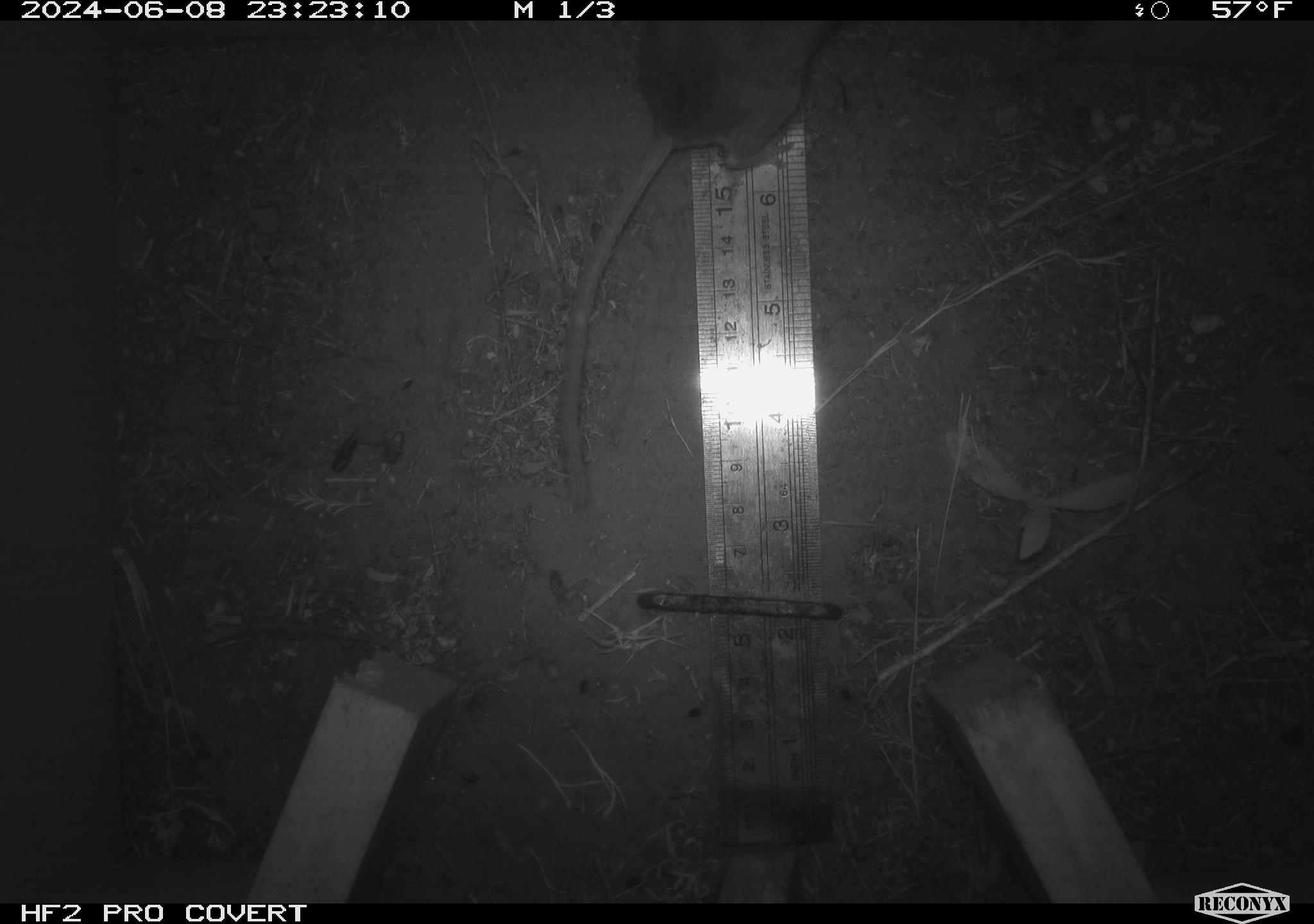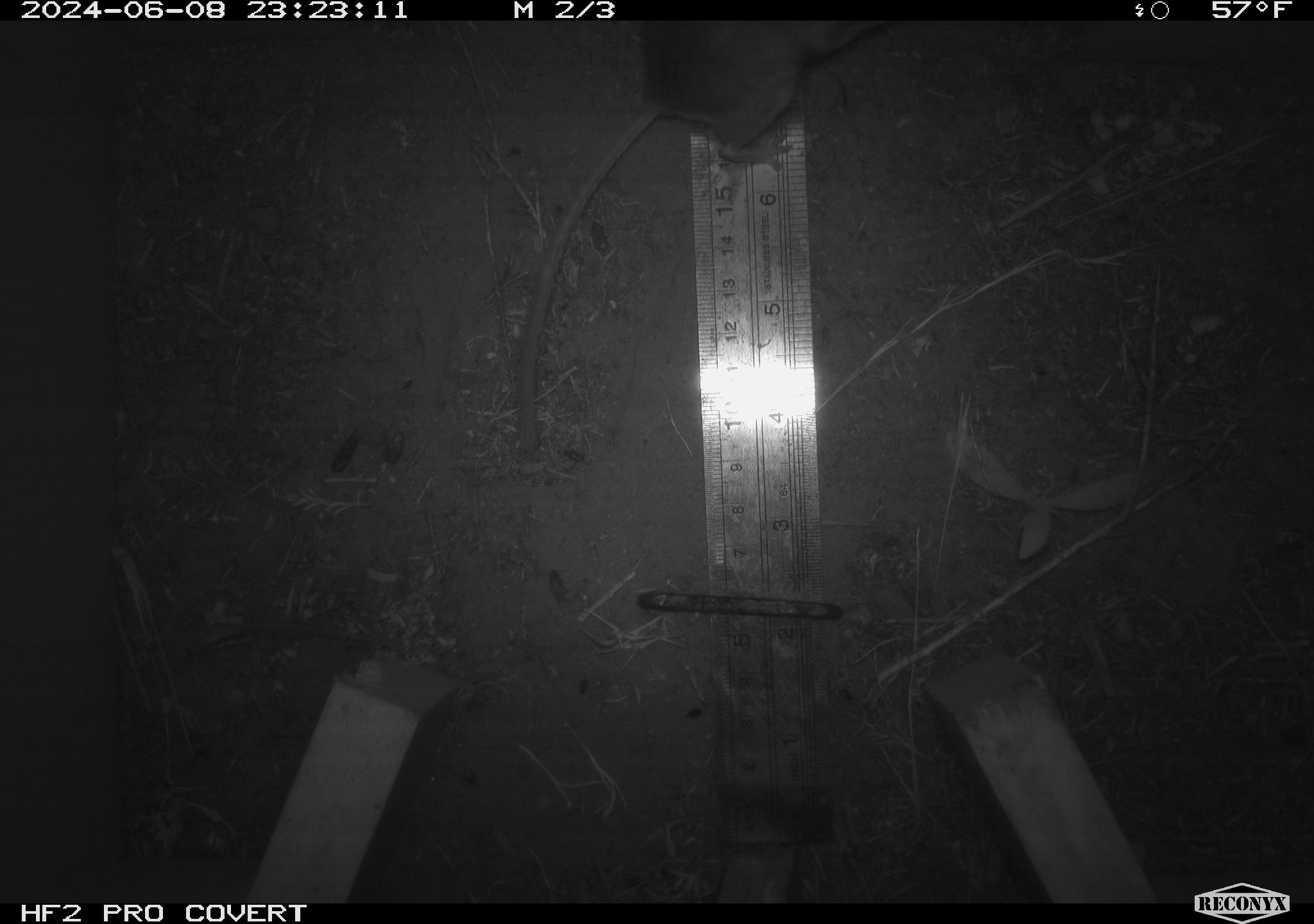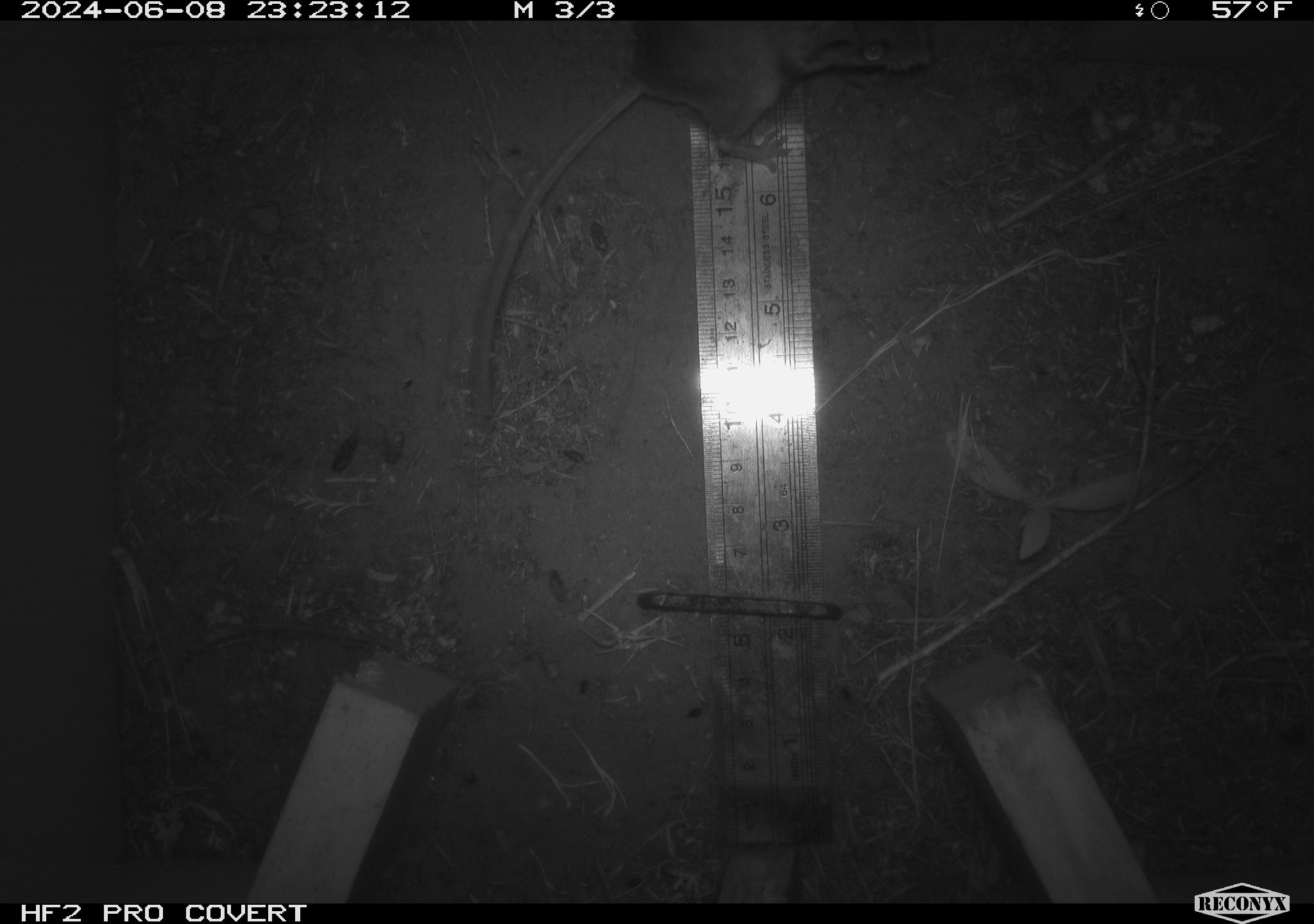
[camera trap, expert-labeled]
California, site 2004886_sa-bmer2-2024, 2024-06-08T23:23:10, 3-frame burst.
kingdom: Animalia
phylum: Chordata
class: Mammalia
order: Rodentia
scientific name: Rodentia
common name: mouse species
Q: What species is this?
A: Mouse species (Rodentia).